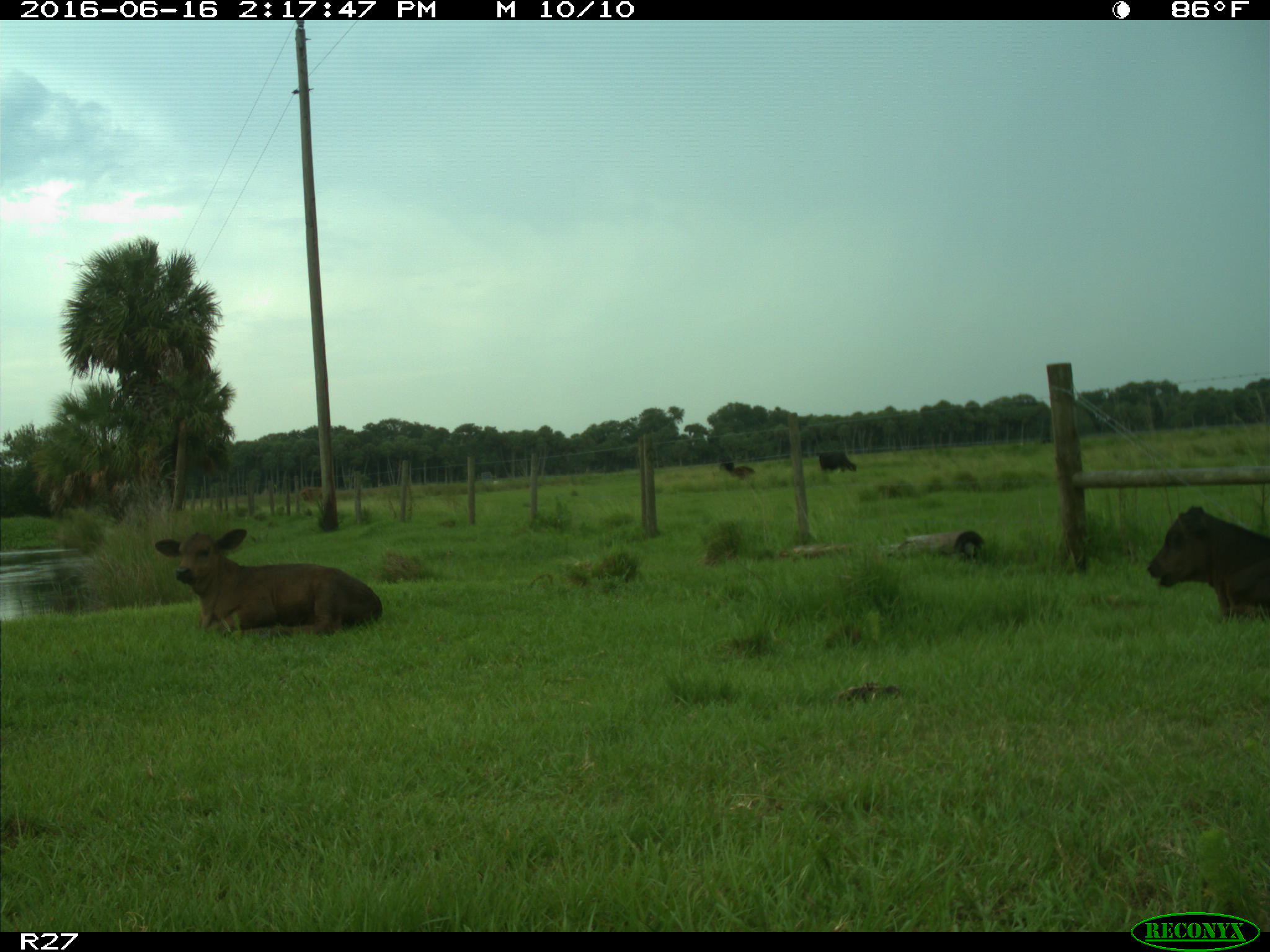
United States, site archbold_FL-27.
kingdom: Animalia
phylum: Chordata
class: Mammalia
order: Artiodactyla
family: Bovidae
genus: Bos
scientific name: Bos taurus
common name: domestic cow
Bos taurus (domestic cow).